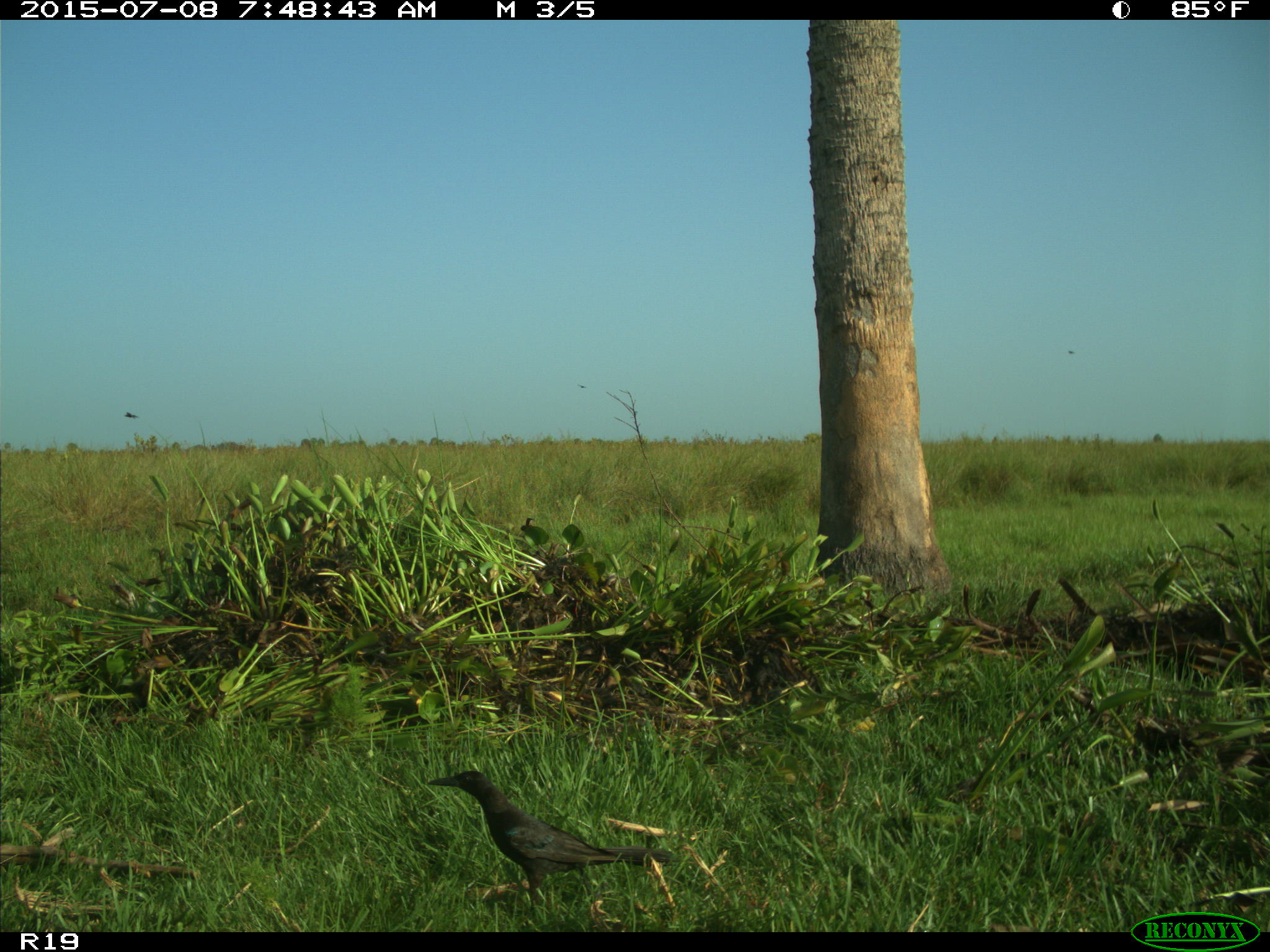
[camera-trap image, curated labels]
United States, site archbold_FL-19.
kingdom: Animalia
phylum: Chordata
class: Aves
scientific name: Aves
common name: birds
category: unidentified bird